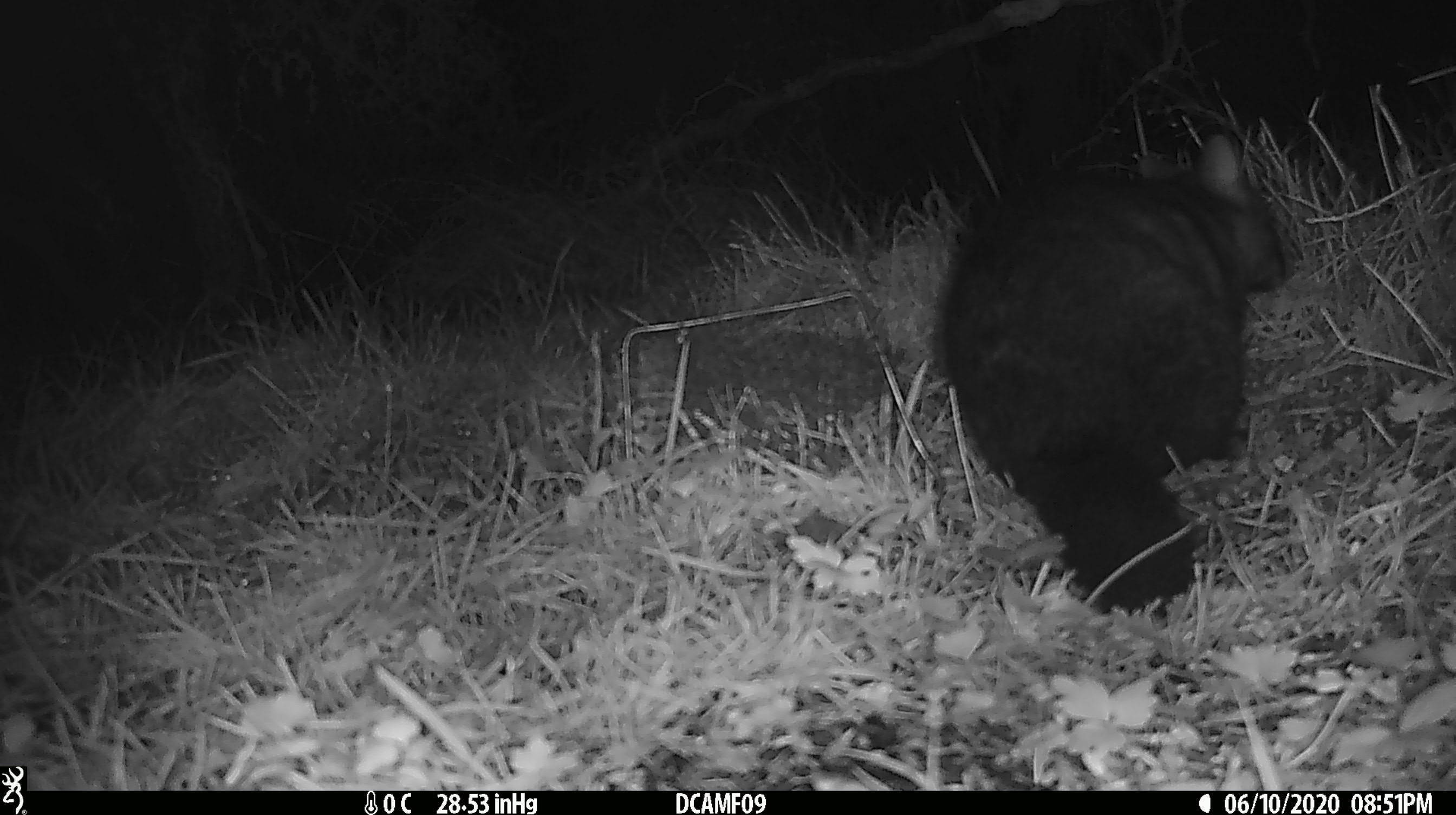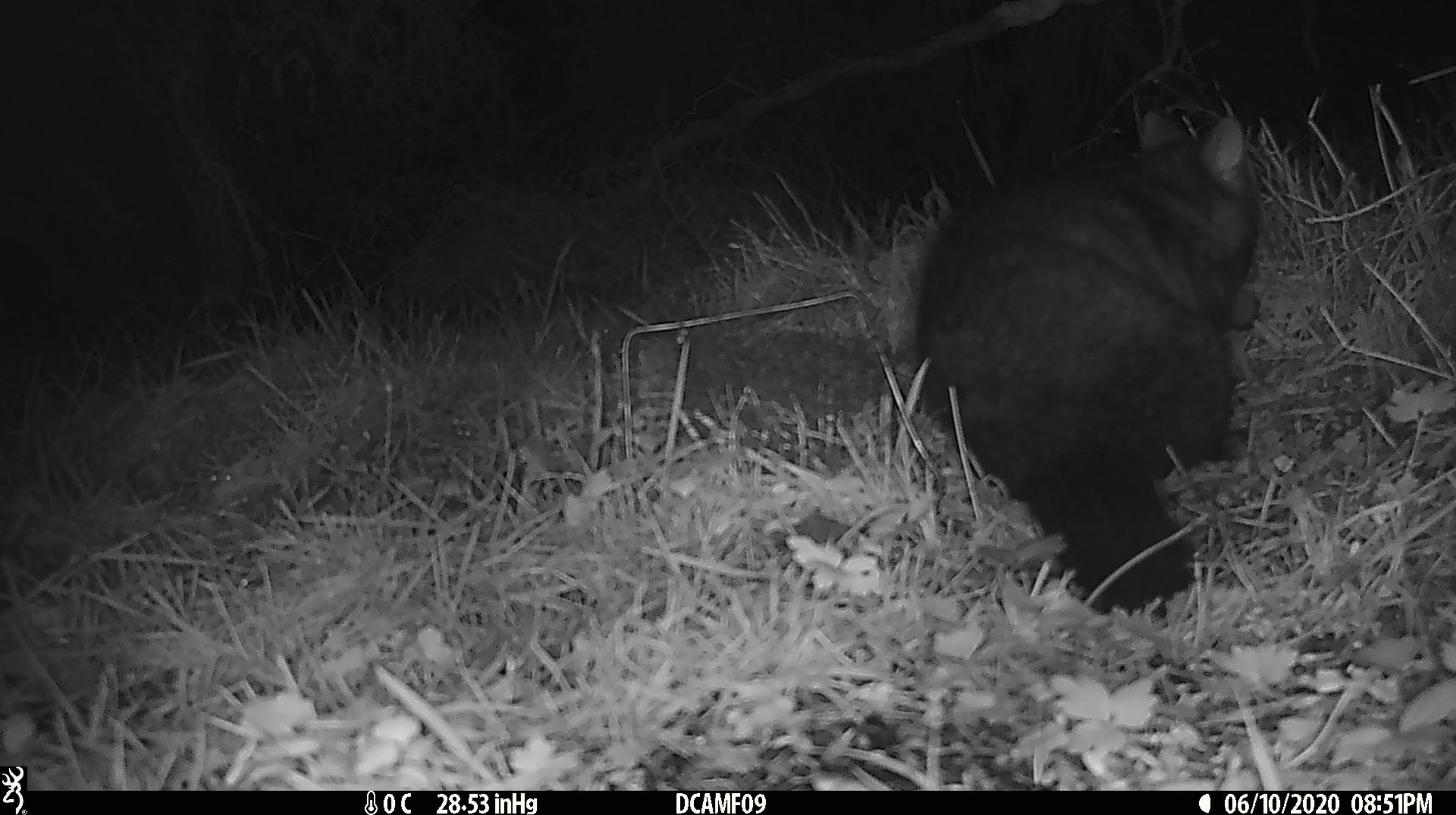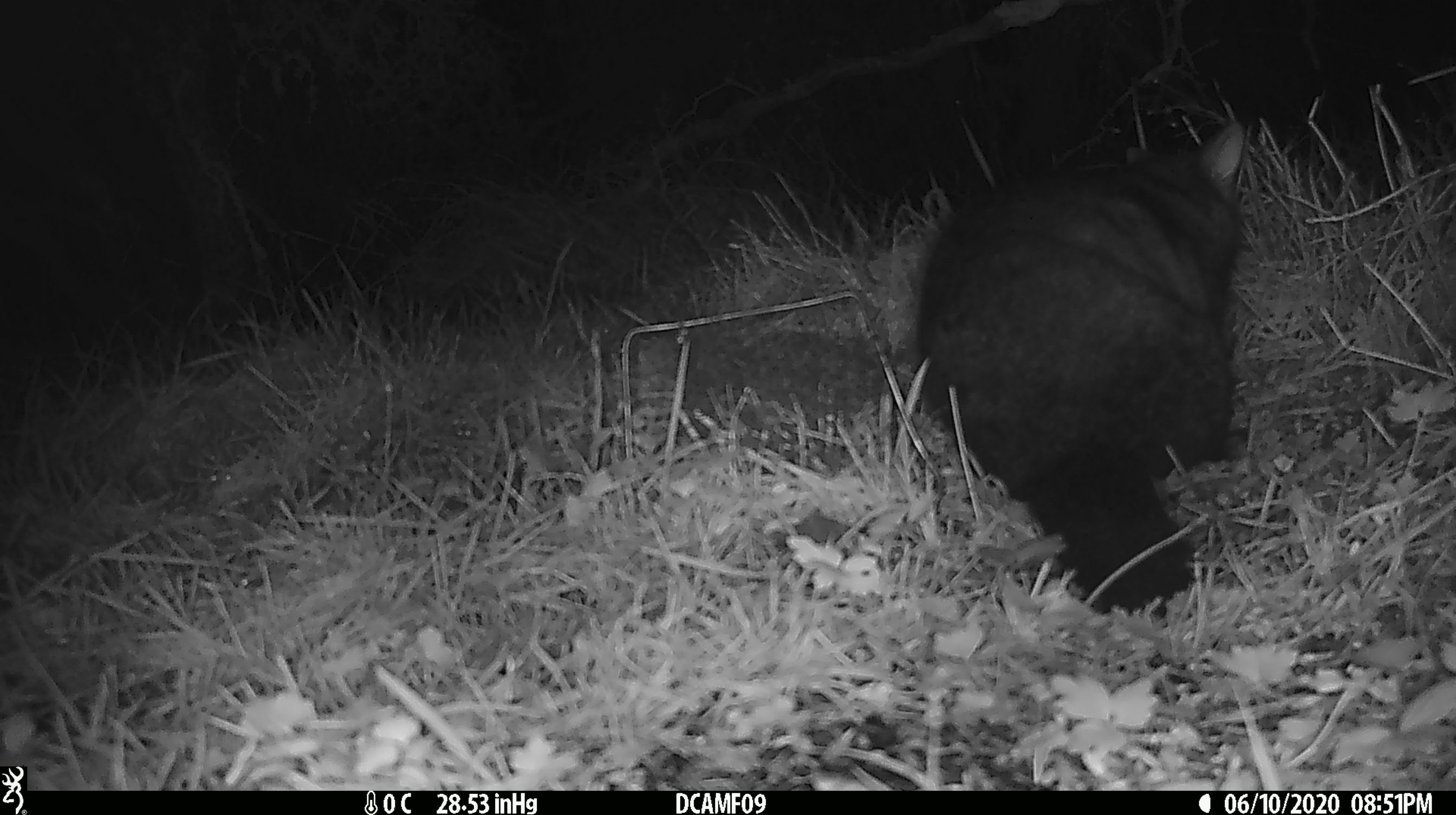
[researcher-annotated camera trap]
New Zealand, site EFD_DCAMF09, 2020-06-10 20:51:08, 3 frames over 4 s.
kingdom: Animalia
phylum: Chordata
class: Mammalia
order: Diprotodontia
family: Phalangeridae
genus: Trichosurus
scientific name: Trichosurus vulpecula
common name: common brushtail possum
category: possum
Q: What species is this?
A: Possum (common brushtail possum) (Trichosurus vulpecula).